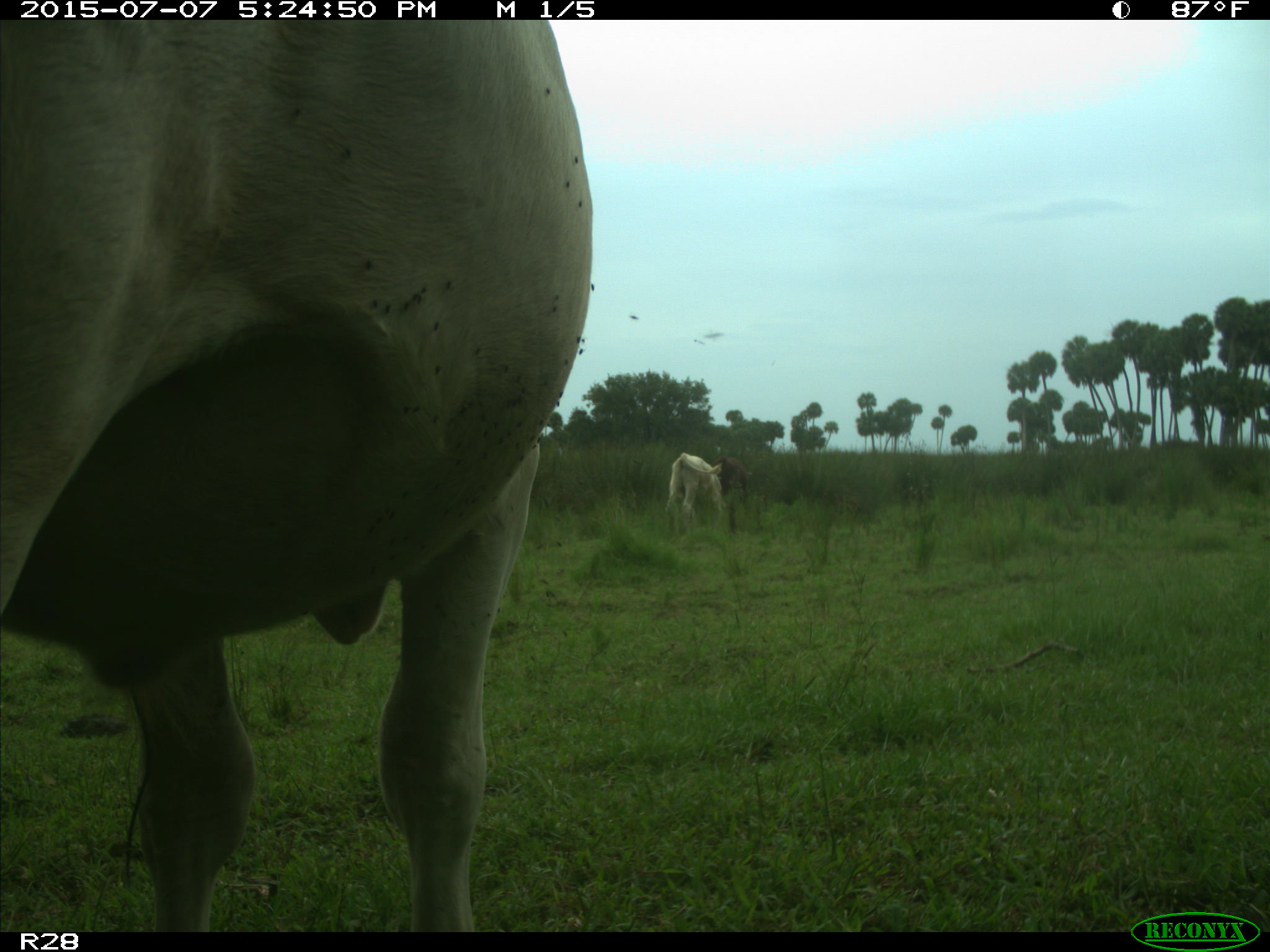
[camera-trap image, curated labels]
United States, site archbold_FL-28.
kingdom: Animalia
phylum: Chordata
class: Mammalia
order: Artiodactyla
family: Bovidae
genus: Bos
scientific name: Bos taurus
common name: domestic cow